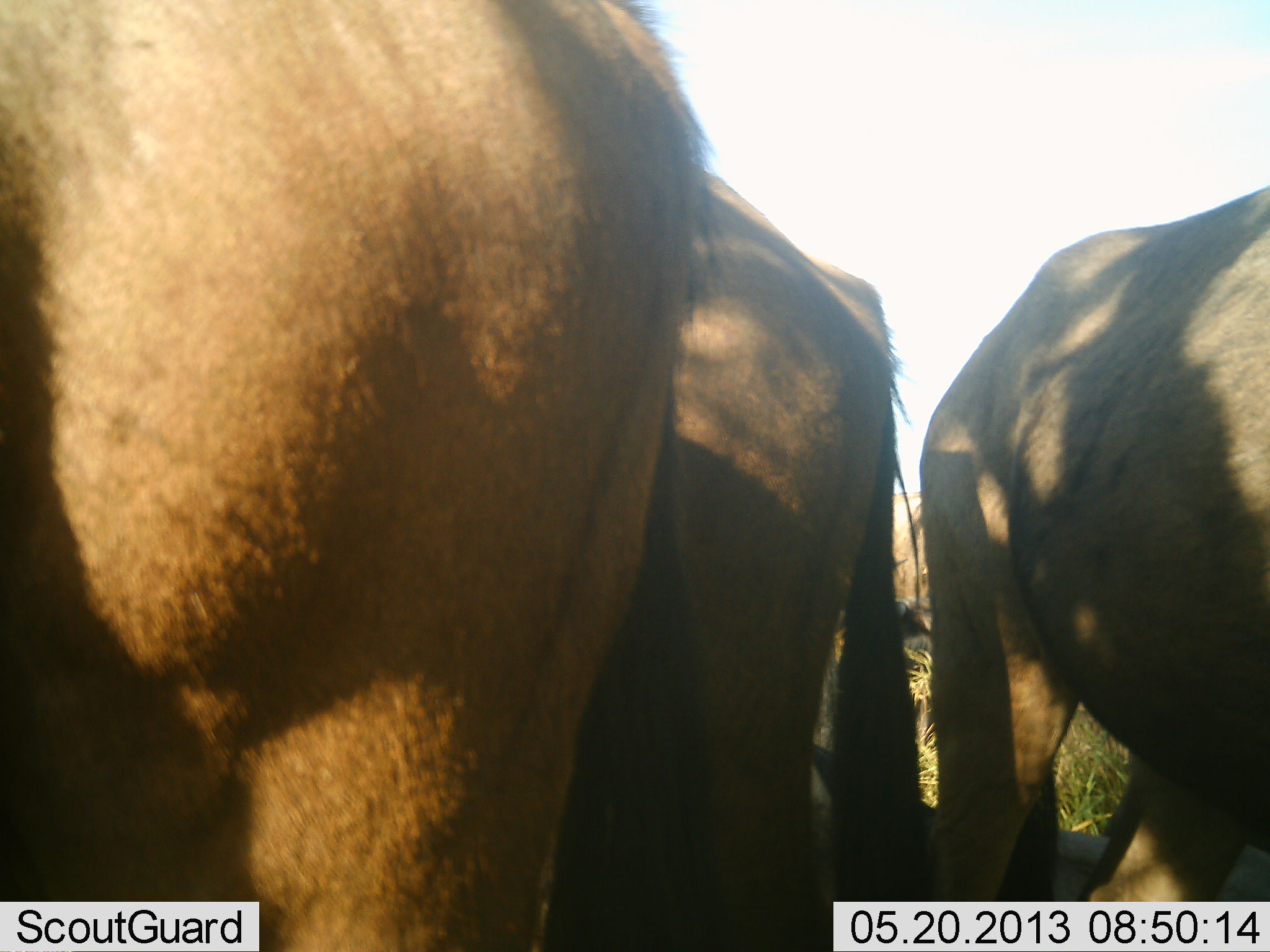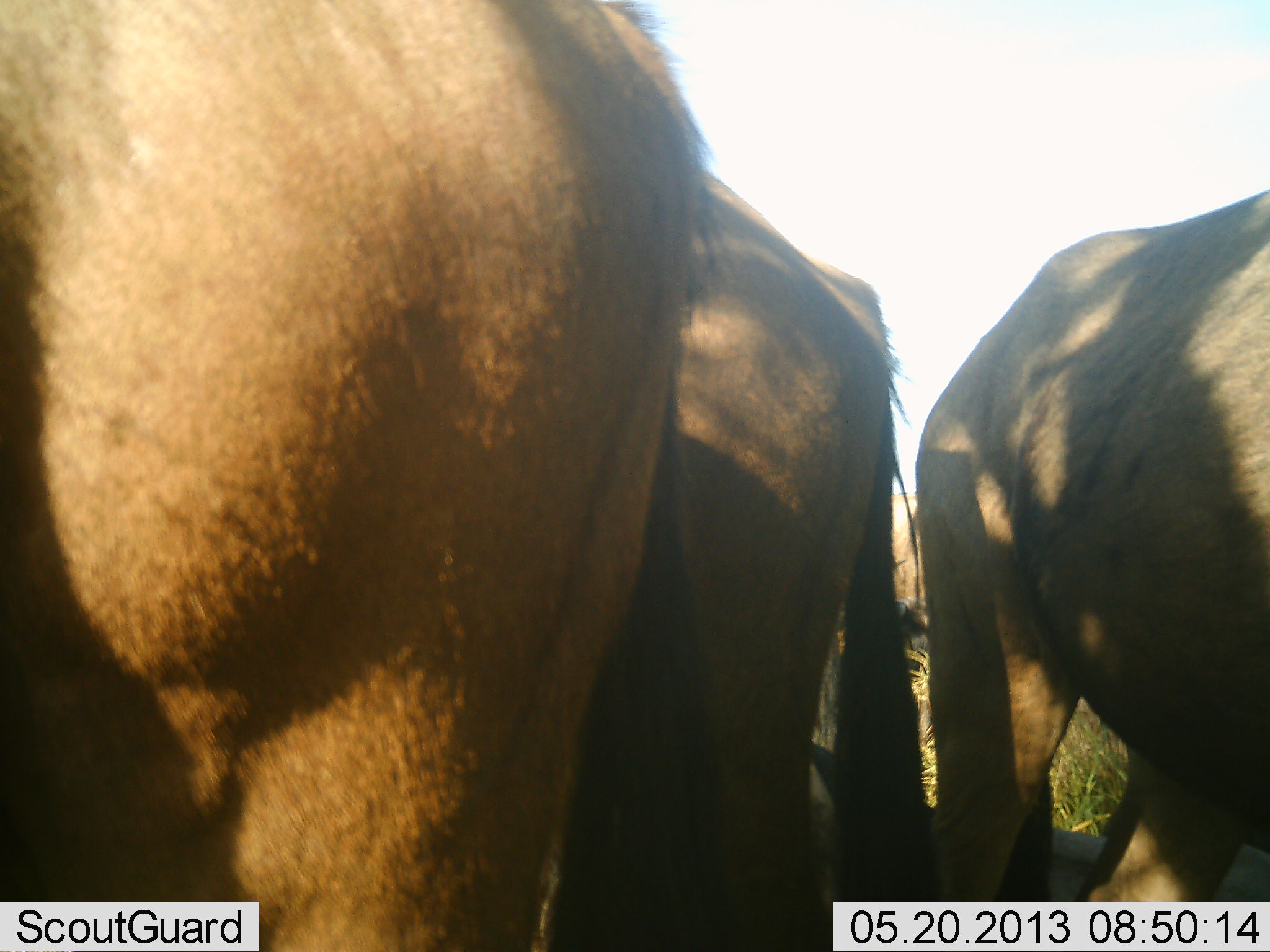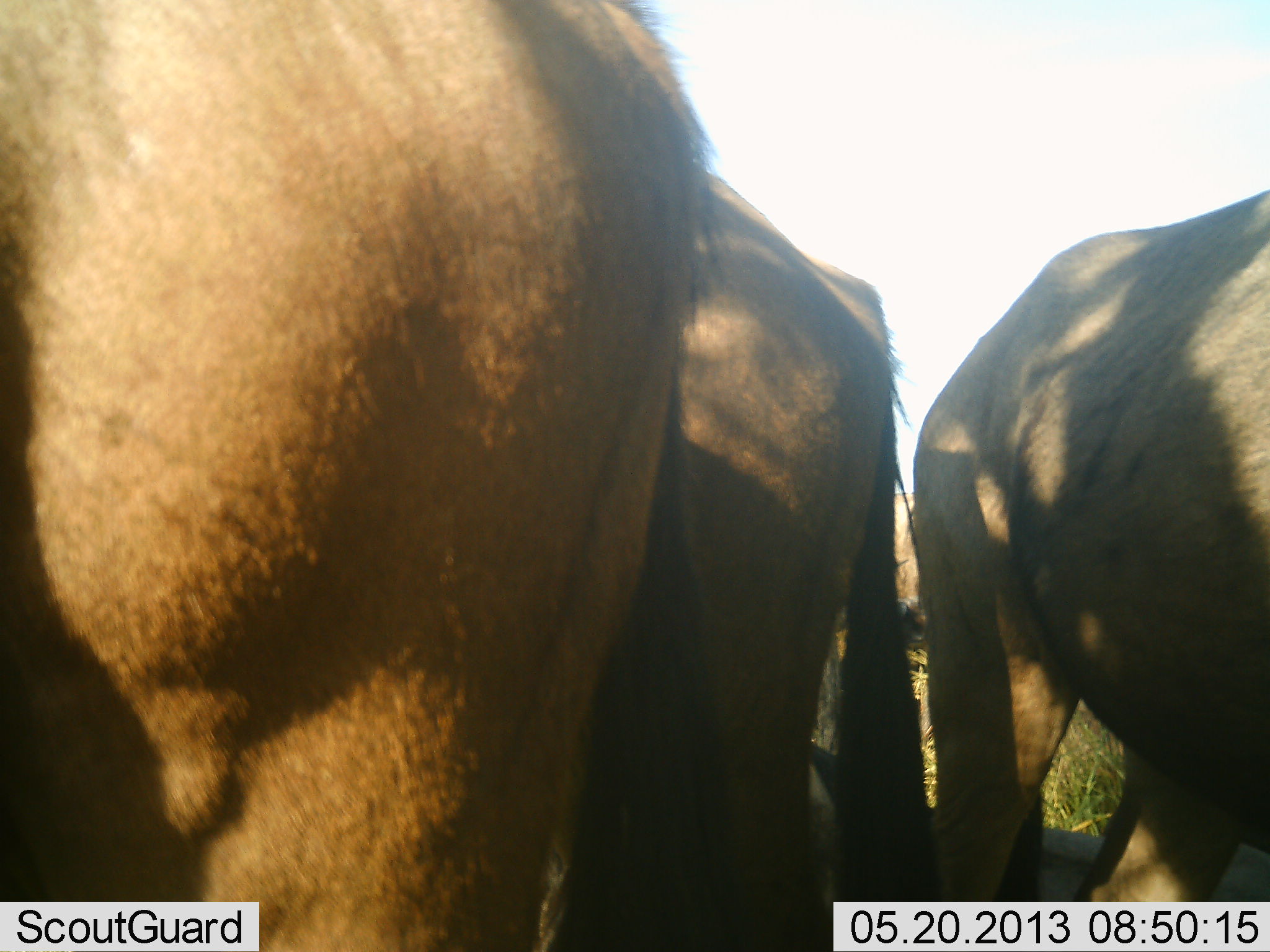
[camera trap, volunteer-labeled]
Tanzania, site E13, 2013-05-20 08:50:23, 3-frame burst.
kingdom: Animalia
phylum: Chordata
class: Mammalia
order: Artiodactyla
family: Bovidae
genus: Connochaetes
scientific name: Connochaetes taurinus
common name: blue wildebeest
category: wildebeest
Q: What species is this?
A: Wildebeest (blue wildebeest) (Connochaetes taurinus).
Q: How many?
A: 3.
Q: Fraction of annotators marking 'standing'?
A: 93%.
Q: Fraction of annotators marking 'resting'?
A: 33%.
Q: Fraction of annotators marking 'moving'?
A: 0%.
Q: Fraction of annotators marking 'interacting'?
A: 0%.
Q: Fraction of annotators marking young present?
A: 0%.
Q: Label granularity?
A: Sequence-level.